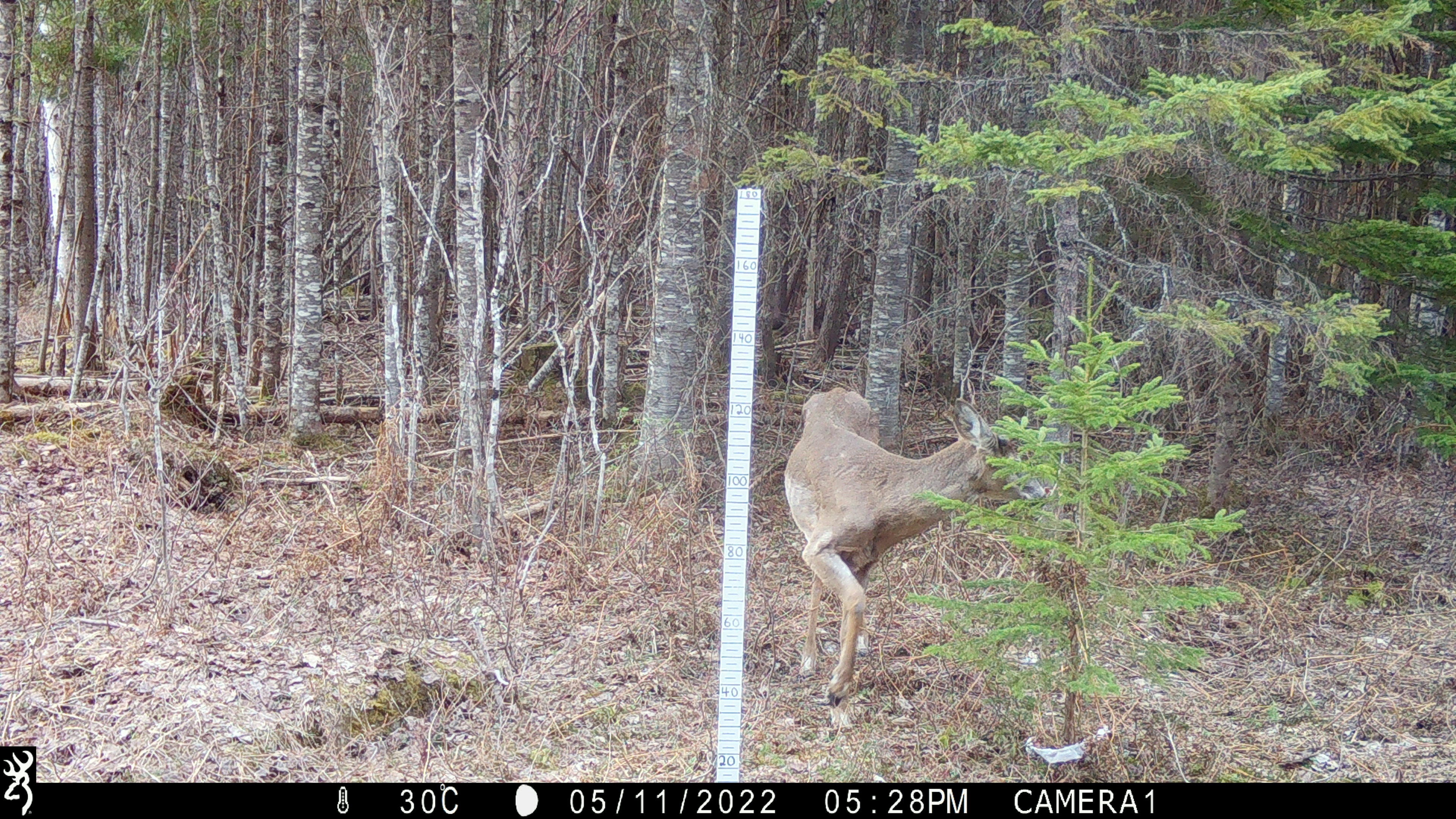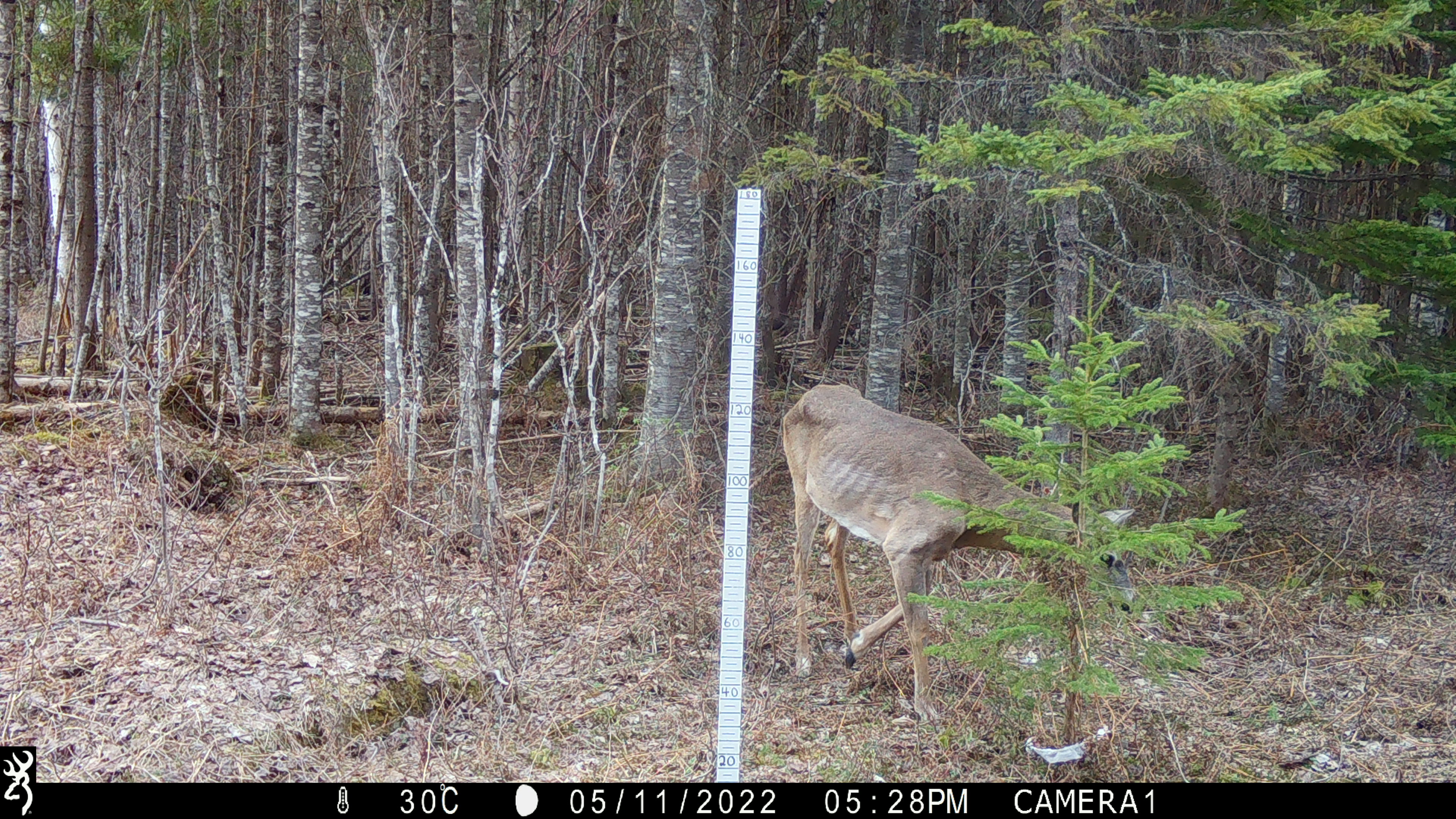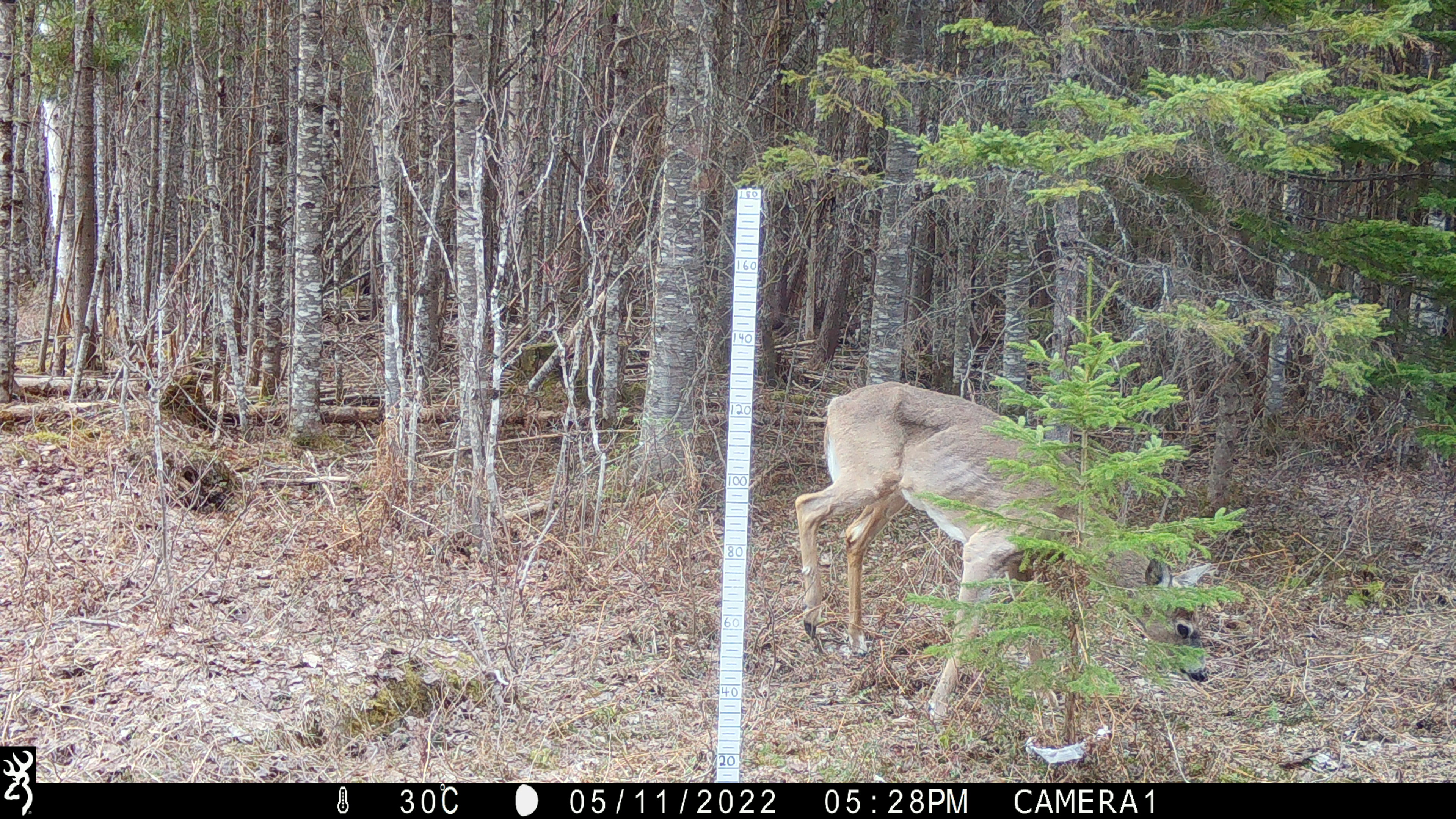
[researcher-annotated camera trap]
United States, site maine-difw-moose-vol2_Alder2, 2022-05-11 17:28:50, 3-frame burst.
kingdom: Animalia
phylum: Chordata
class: Mammalia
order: Artiodactyla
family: Cervidae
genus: Odocoileus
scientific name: Odocoileus virginianus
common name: white-tailed deer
White-tailed deer (Odocoileus virginianus).